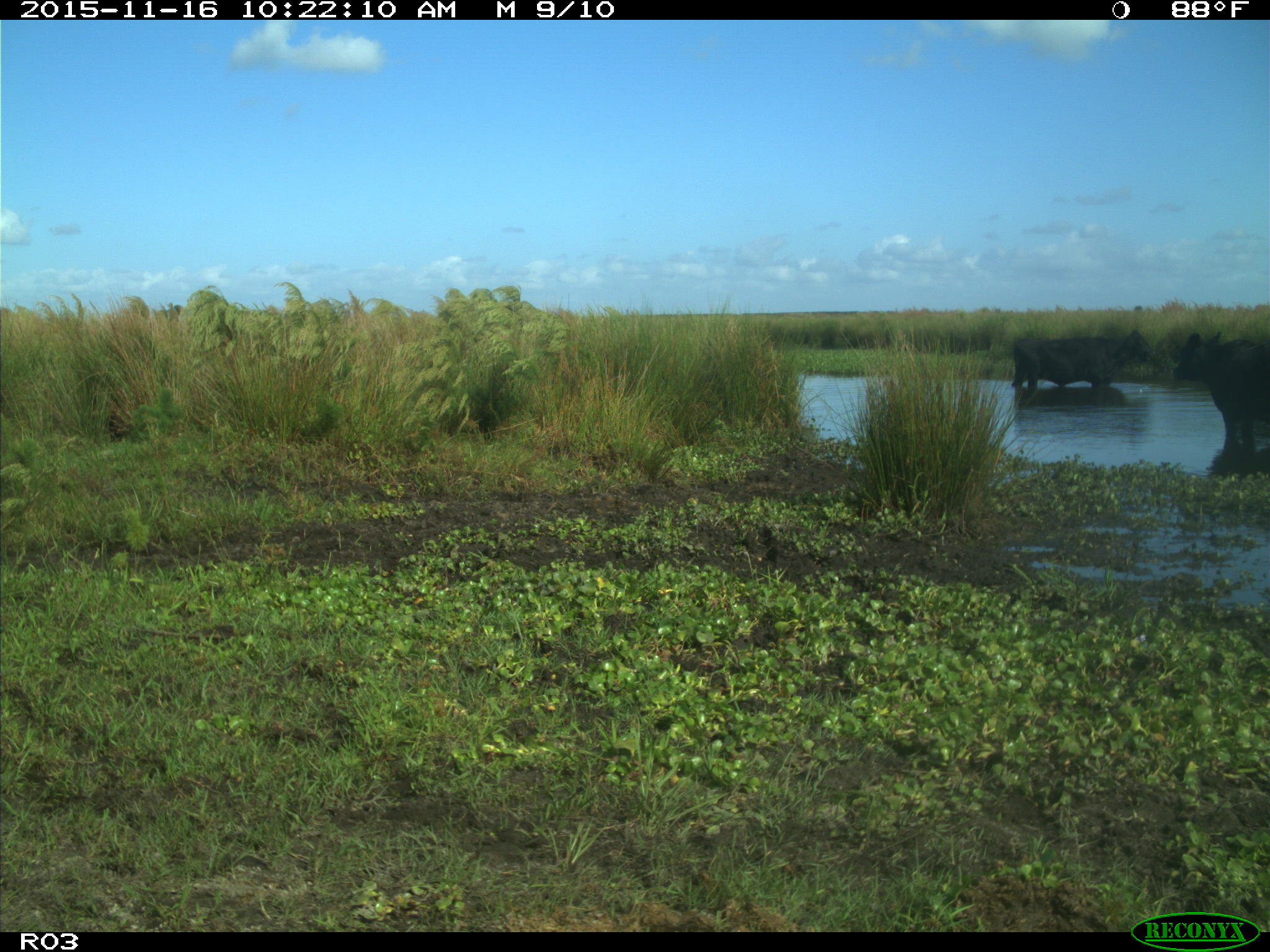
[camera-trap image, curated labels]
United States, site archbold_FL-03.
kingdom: Animalia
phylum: Chordata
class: Mammalia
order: Artiodactyla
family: Bovidae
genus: Bos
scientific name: Bos taurus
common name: domestic cow